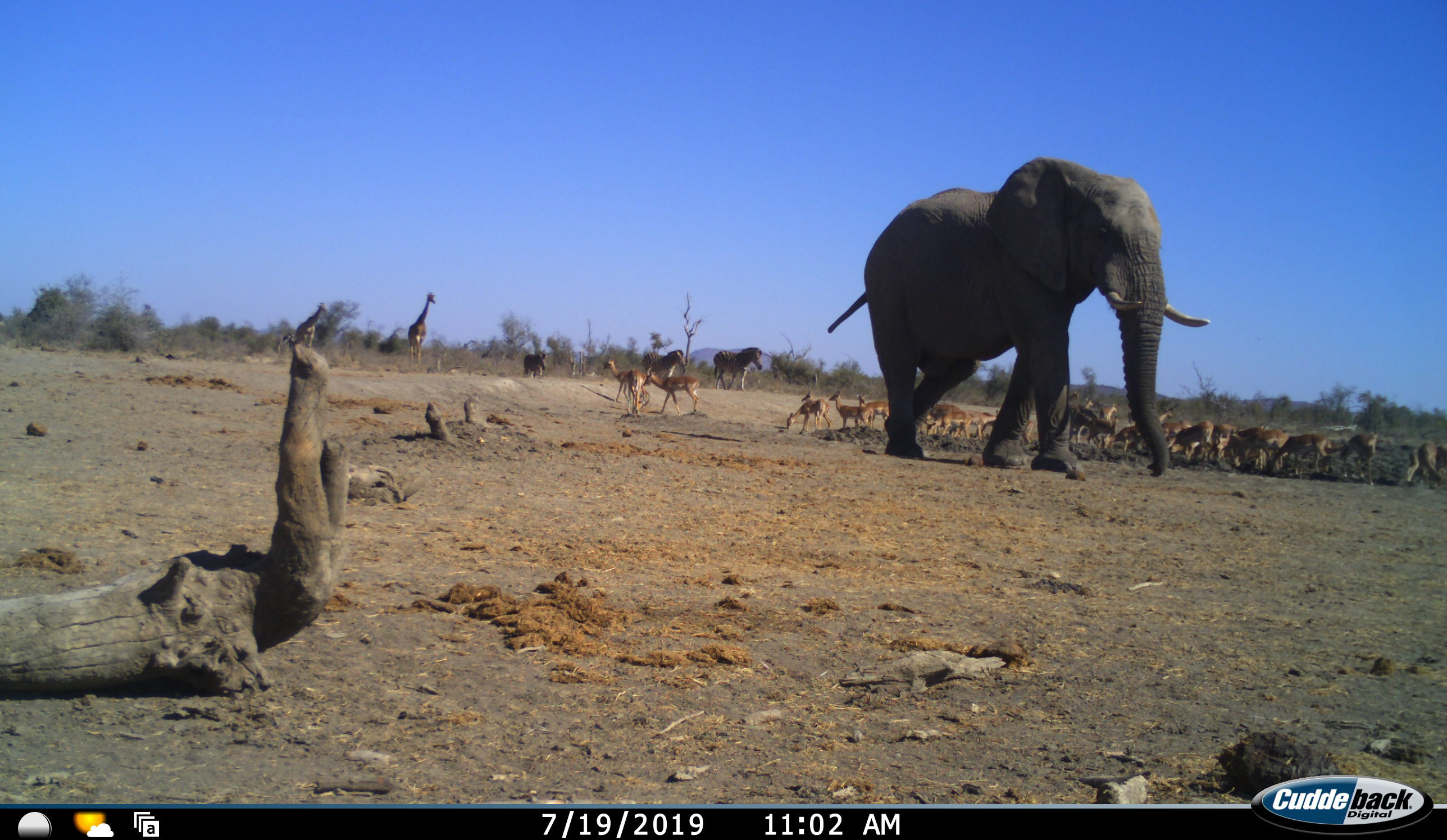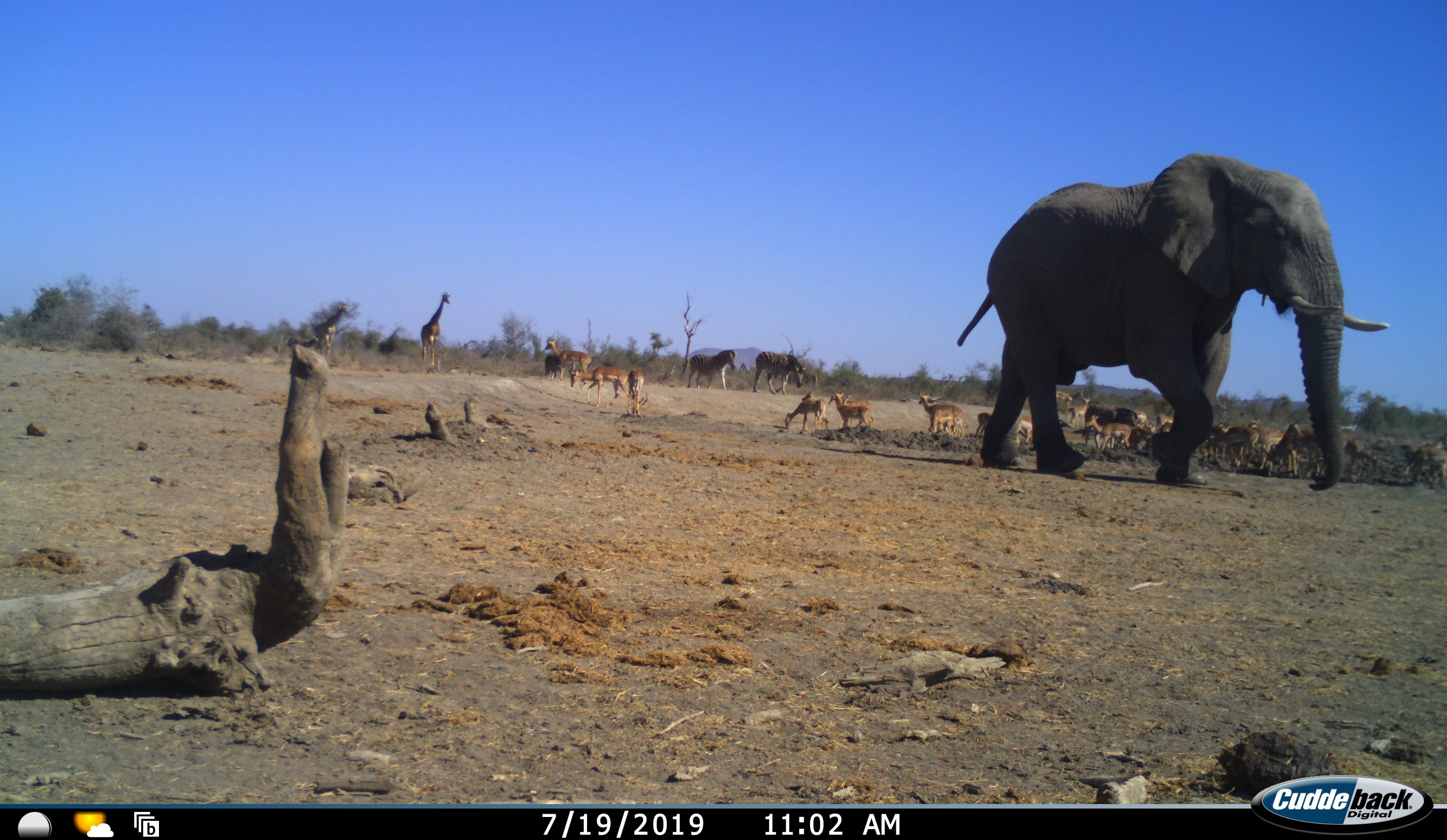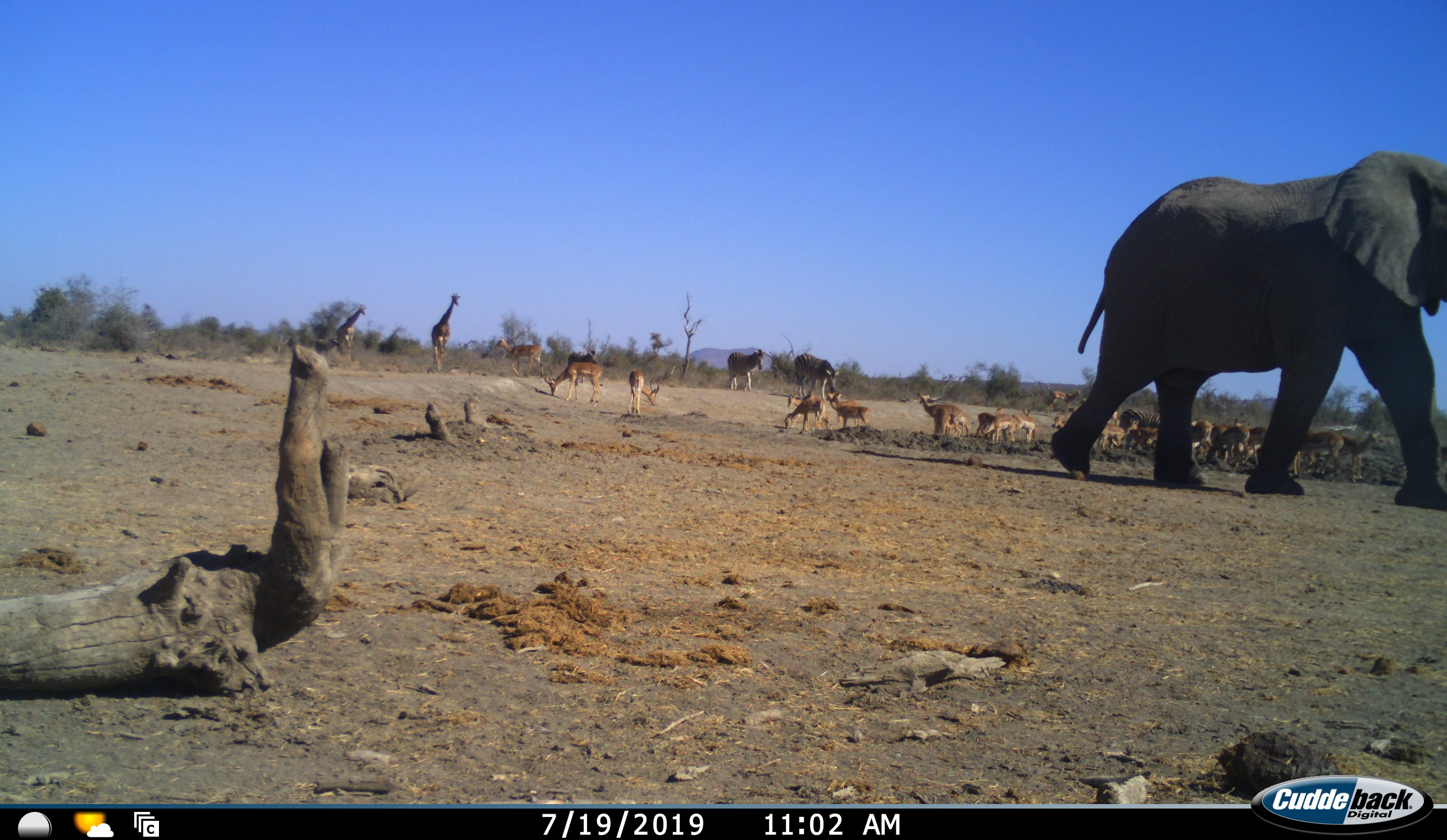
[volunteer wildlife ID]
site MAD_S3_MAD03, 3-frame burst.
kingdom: Animalia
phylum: Chordata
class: Mammalia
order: Proboscidea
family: Elephantidae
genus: Loxodonta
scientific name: Loxodonta africana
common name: african bush elephant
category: elephant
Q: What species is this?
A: Elephant (african bush elephant) (Loxodonta africana).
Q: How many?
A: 1.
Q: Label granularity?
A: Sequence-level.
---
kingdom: Animalia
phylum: Chordata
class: Mammalia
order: Artiodactyla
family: Giraffidae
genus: Giraffa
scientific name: Giraffa camelopardalis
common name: giraffe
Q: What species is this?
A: Giraffe (Giraffa camelopardalis).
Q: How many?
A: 2.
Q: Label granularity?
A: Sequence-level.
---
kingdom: Animalia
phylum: Chordata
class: Mammalia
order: Artiodactyla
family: Bovidae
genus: Aepyceros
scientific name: Aepyceros melampus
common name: impala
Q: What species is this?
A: Impala (Aepyceros melampus).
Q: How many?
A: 11-50.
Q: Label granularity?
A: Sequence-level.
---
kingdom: Animalia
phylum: Chordata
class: Mammalia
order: Perissodactyla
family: Equidae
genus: Equus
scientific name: Equus quagga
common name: plains zebra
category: zebraplains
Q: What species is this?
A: Zebraplains (plains zebra) (Equus quagga).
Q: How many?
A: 3.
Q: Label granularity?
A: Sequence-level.